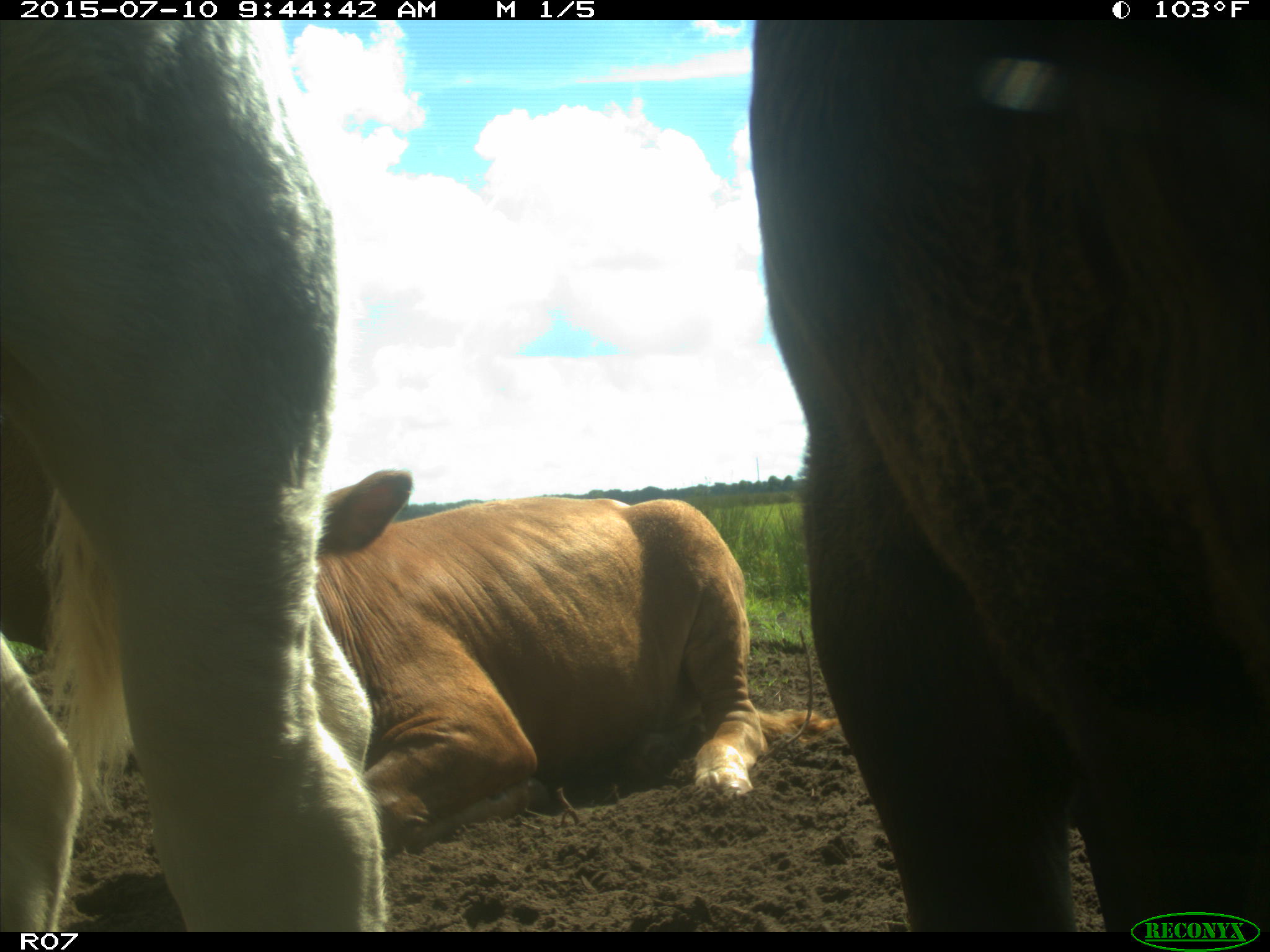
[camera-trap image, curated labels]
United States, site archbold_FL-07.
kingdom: Animalia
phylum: Chordata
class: Mammalia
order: Artiodactyla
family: Bovidae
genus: Bos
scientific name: Bos taurus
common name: domestic cow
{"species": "Bos taurus (domestic cow)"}